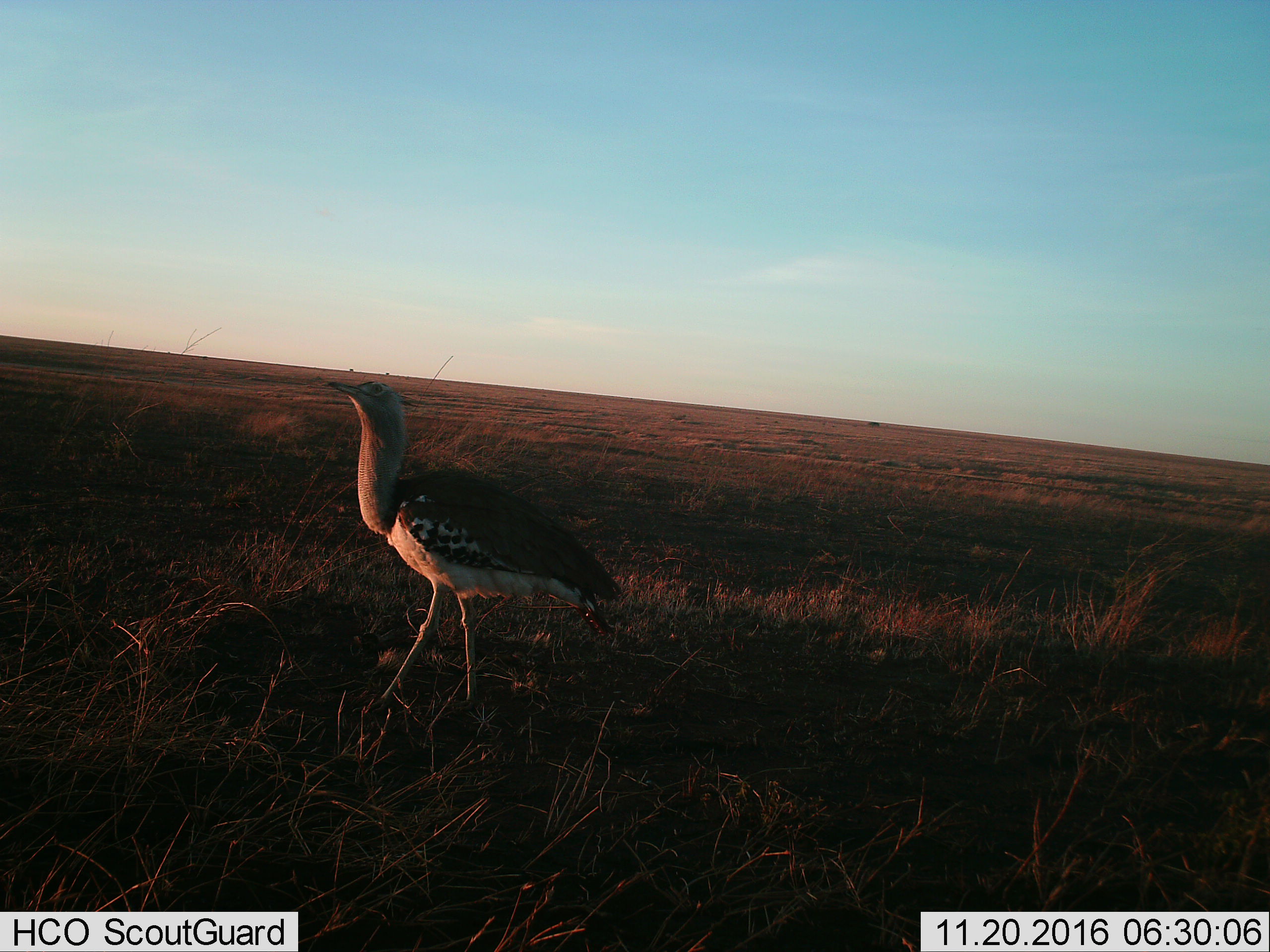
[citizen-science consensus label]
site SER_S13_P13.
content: unidentified animal